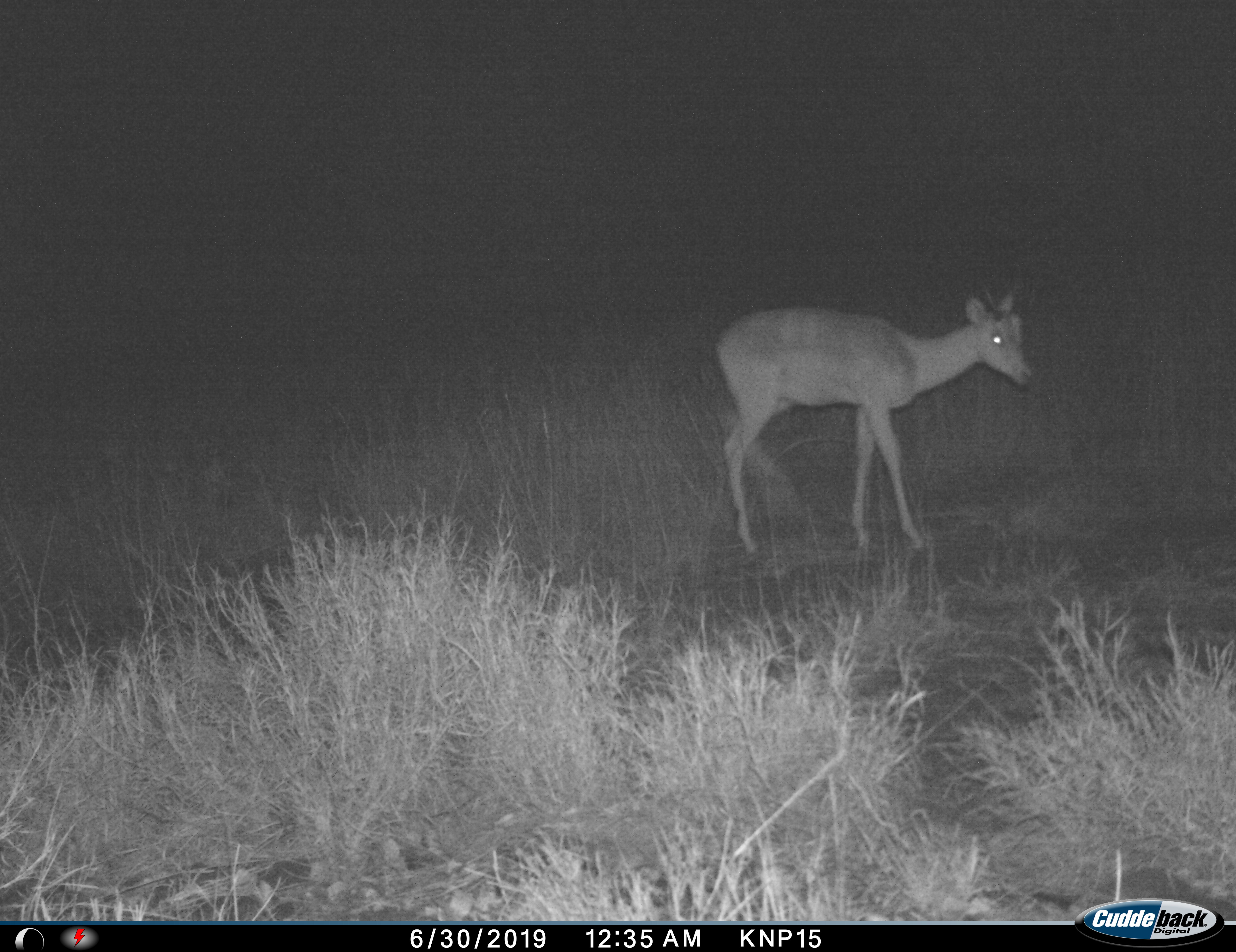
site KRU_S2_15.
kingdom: Animalia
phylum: Chordata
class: Mammalia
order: Artiodactyla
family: Bovidae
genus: Aepyceros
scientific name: Aepyceros melampus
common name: impala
Impala (Aepyceros melampus), count 1. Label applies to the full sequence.